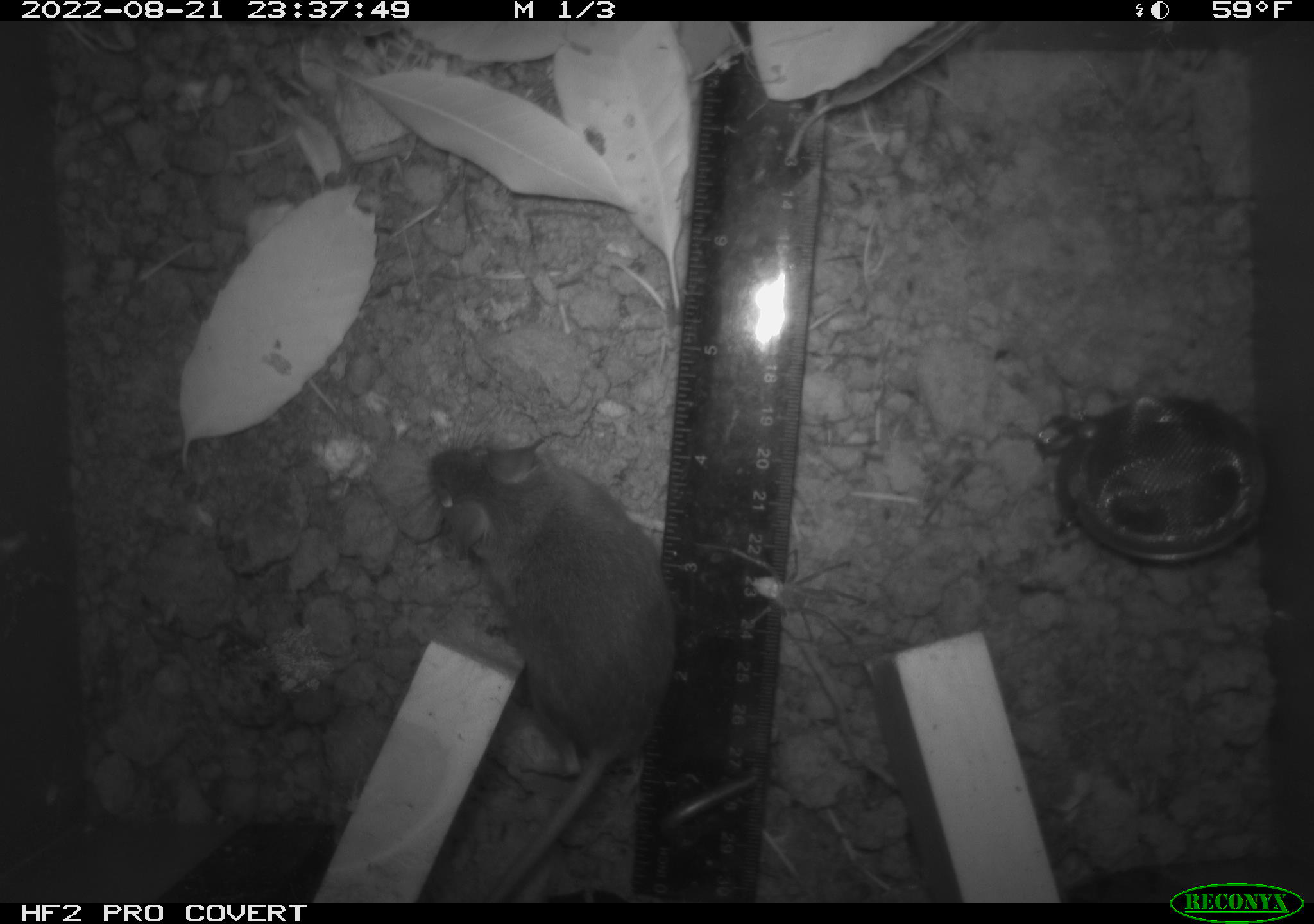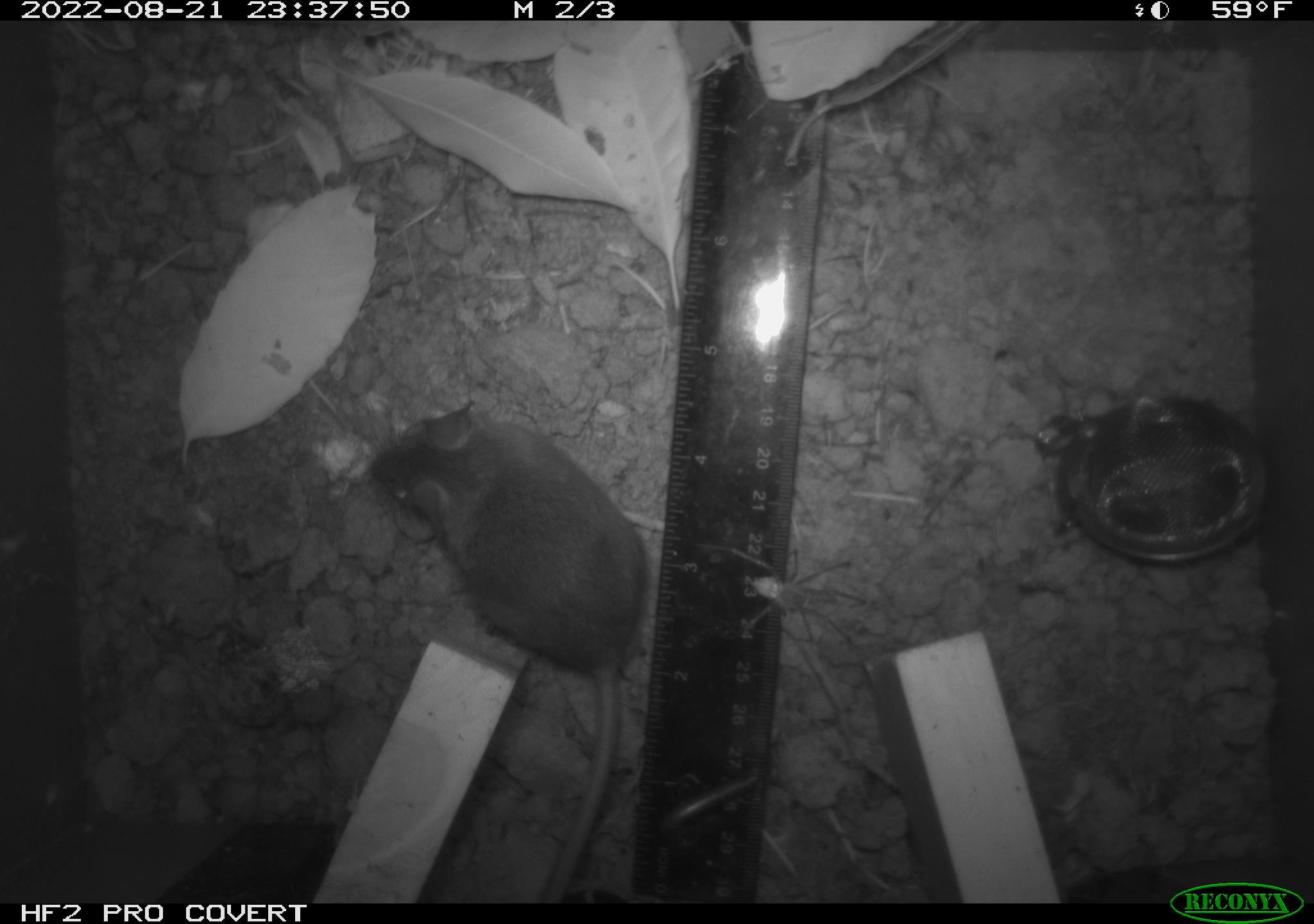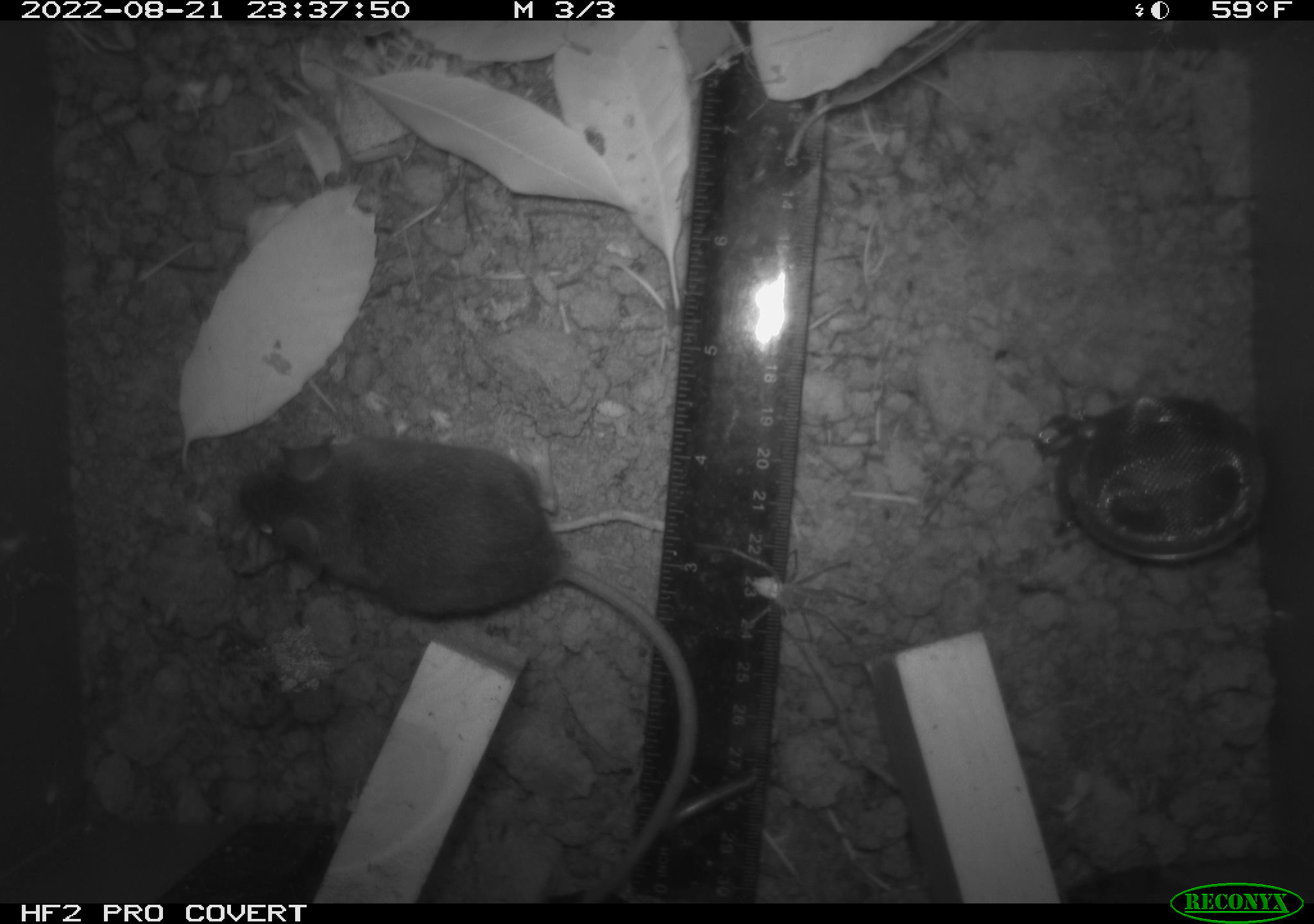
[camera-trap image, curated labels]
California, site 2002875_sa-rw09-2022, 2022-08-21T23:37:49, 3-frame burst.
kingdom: Animalia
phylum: Chordata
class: Mammalia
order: Rodentia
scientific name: Rodentia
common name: rodent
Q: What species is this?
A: Rodent (Rodentia).